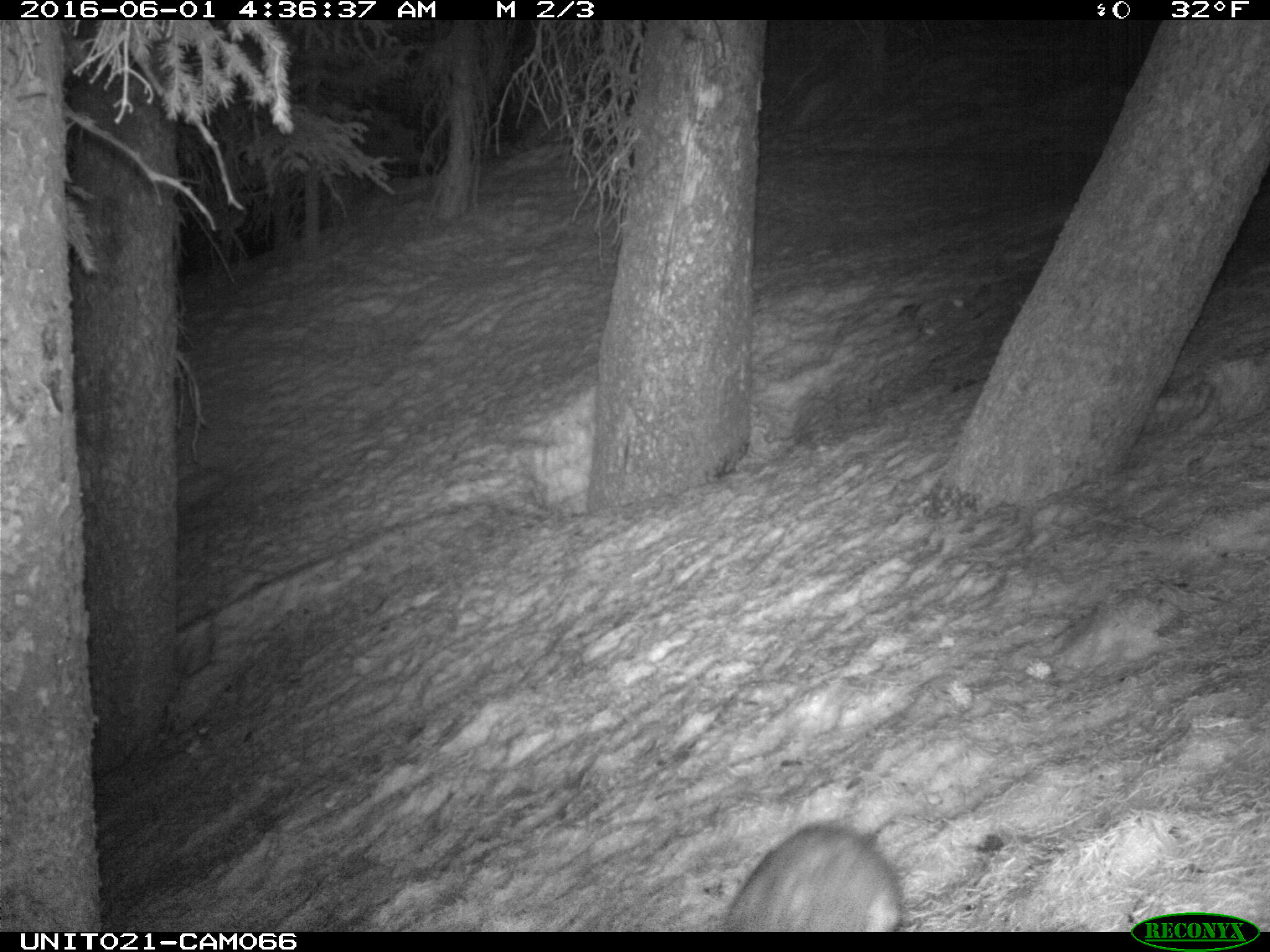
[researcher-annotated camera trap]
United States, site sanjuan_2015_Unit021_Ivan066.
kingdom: Animalia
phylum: Chordata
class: Mammalia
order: Lagomorpha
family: Leporidae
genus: Lepus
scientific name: Lepus americanus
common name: snowshoe hare